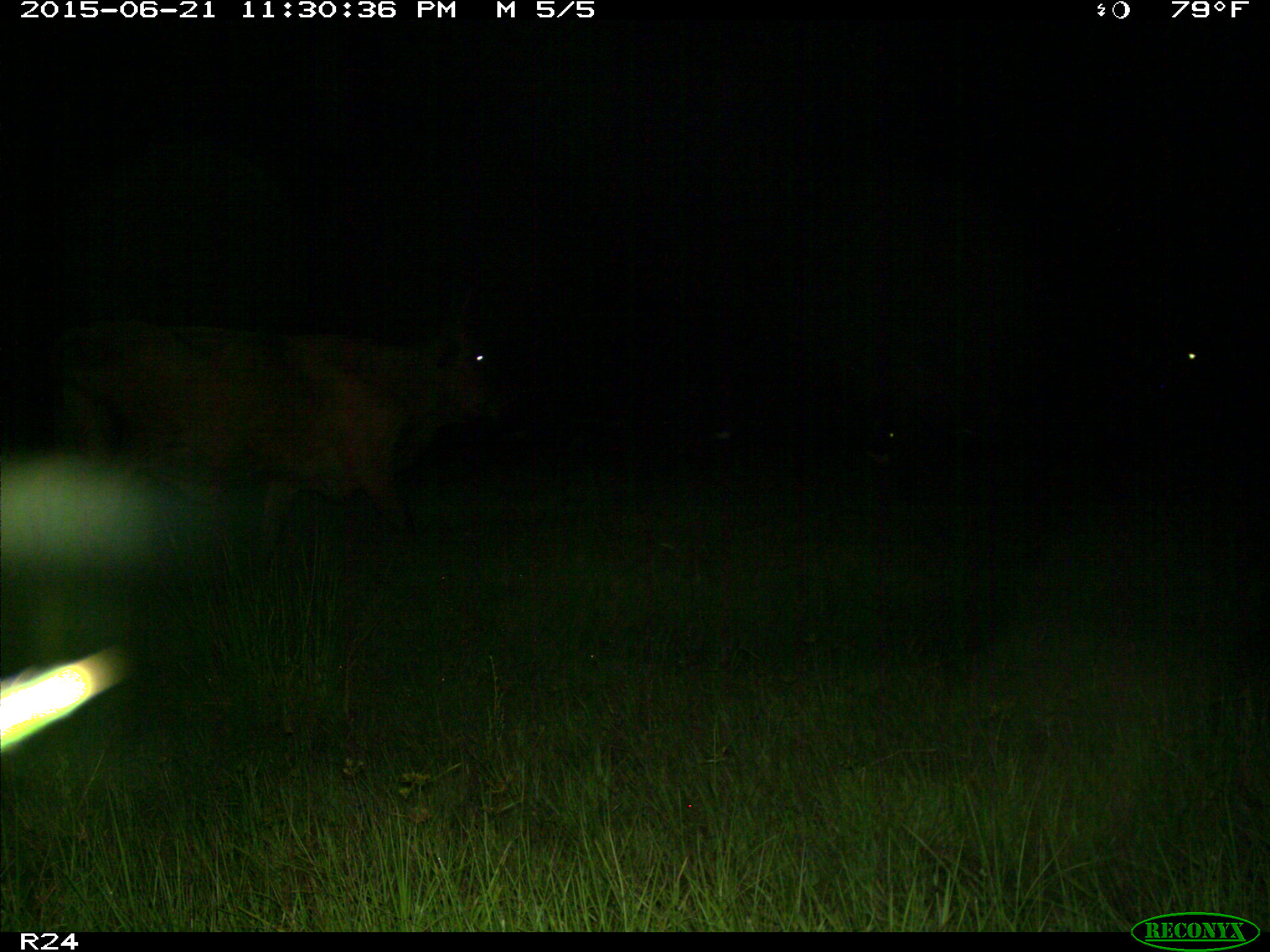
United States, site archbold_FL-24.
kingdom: Animalia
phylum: Chordata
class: Mammalia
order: Artiodactyla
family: Bovidae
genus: Bos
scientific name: Bos taurus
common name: domestic cow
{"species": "Bos taurus (domestic cow)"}